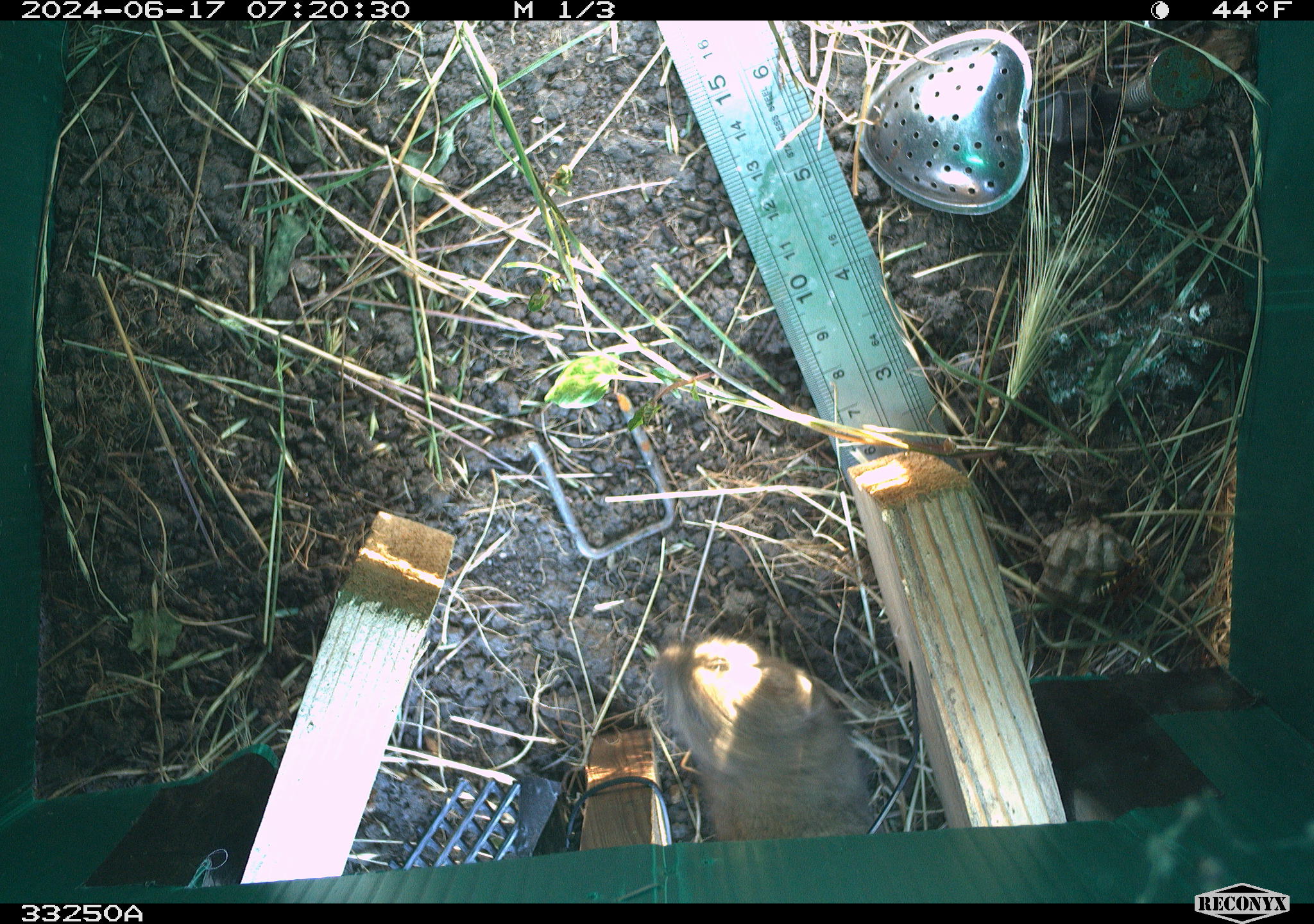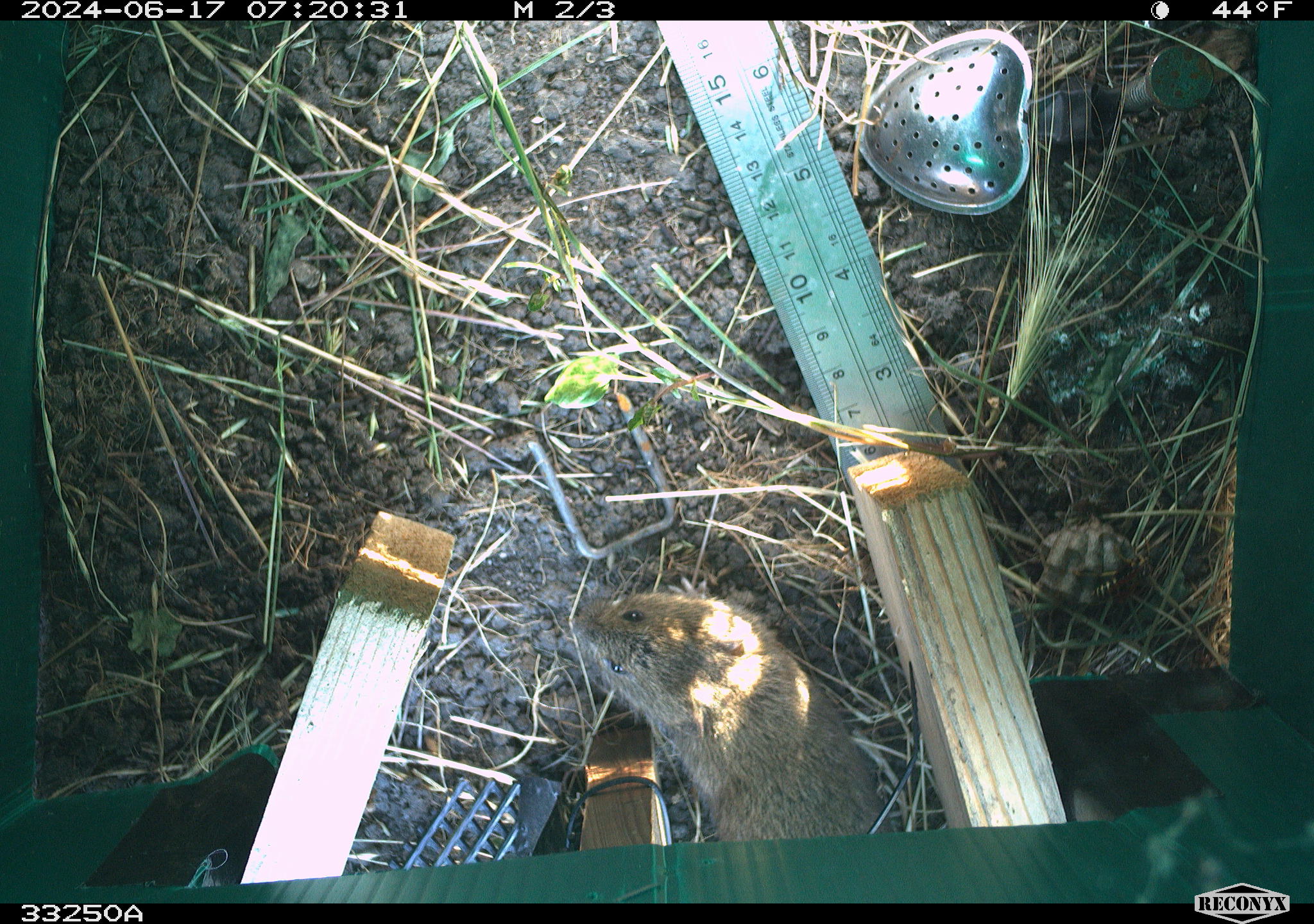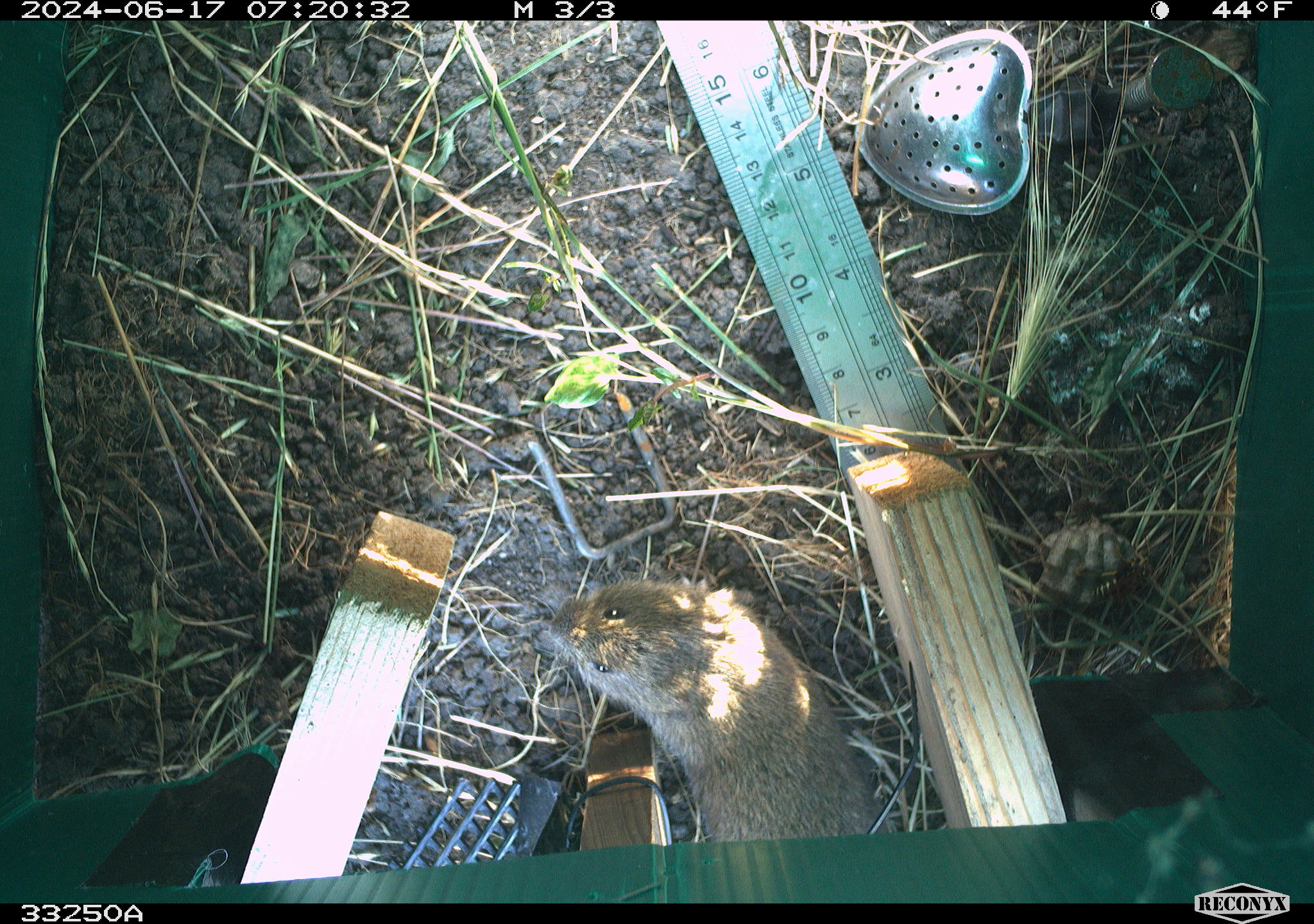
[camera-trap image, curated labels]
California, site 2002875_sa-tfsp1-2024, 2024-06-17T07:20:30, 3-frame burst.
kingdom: Animalia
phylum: Chordata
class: Mammalia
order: Rodentia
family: Cricetidae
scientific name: Arvicolinae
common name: voles, lemmings, and muskrats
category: arvicolinae subfamily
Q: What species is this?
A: Arvicolinae subfamily (voles, lemmings, and muskrats) (Arvicolinae).